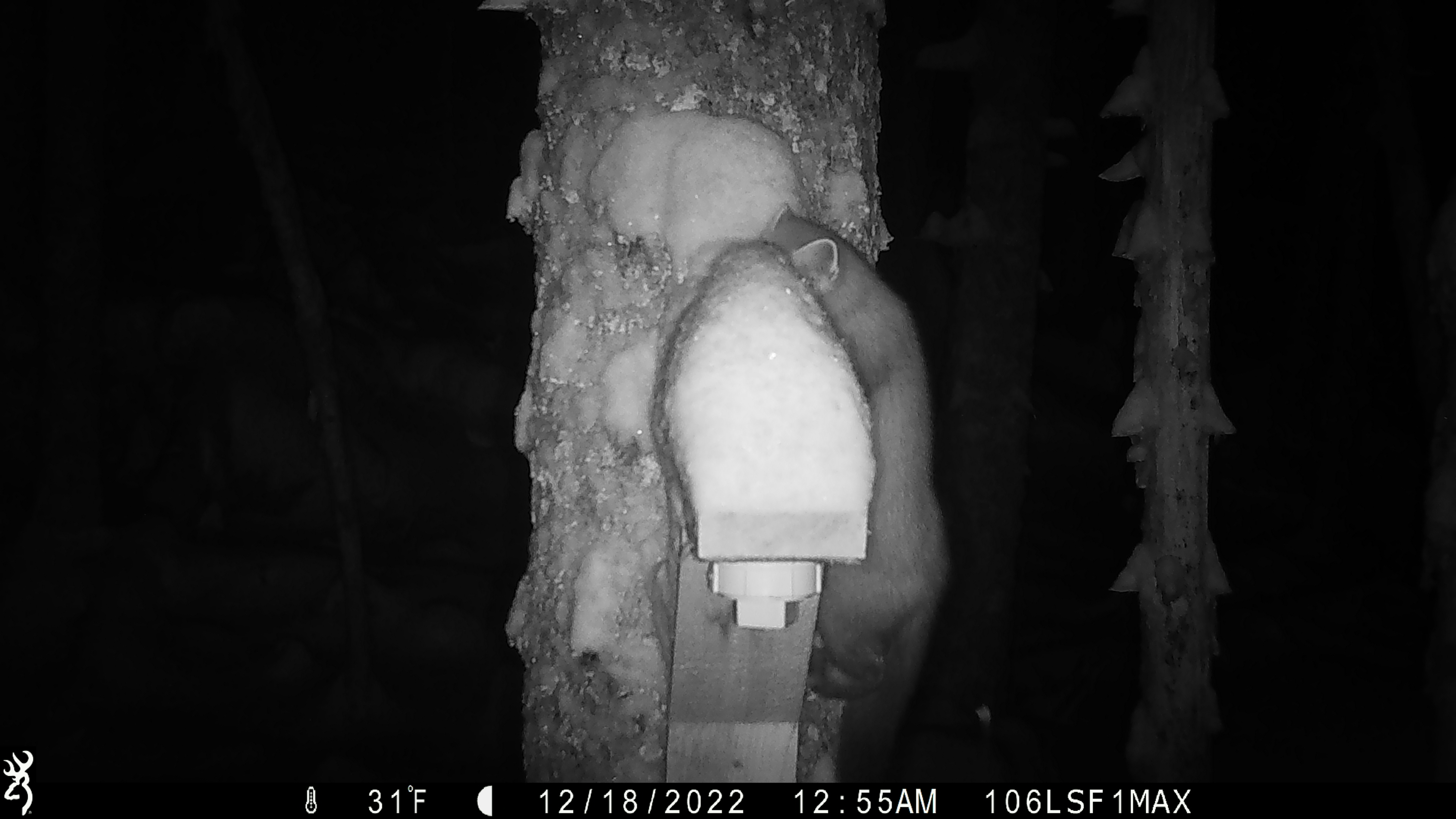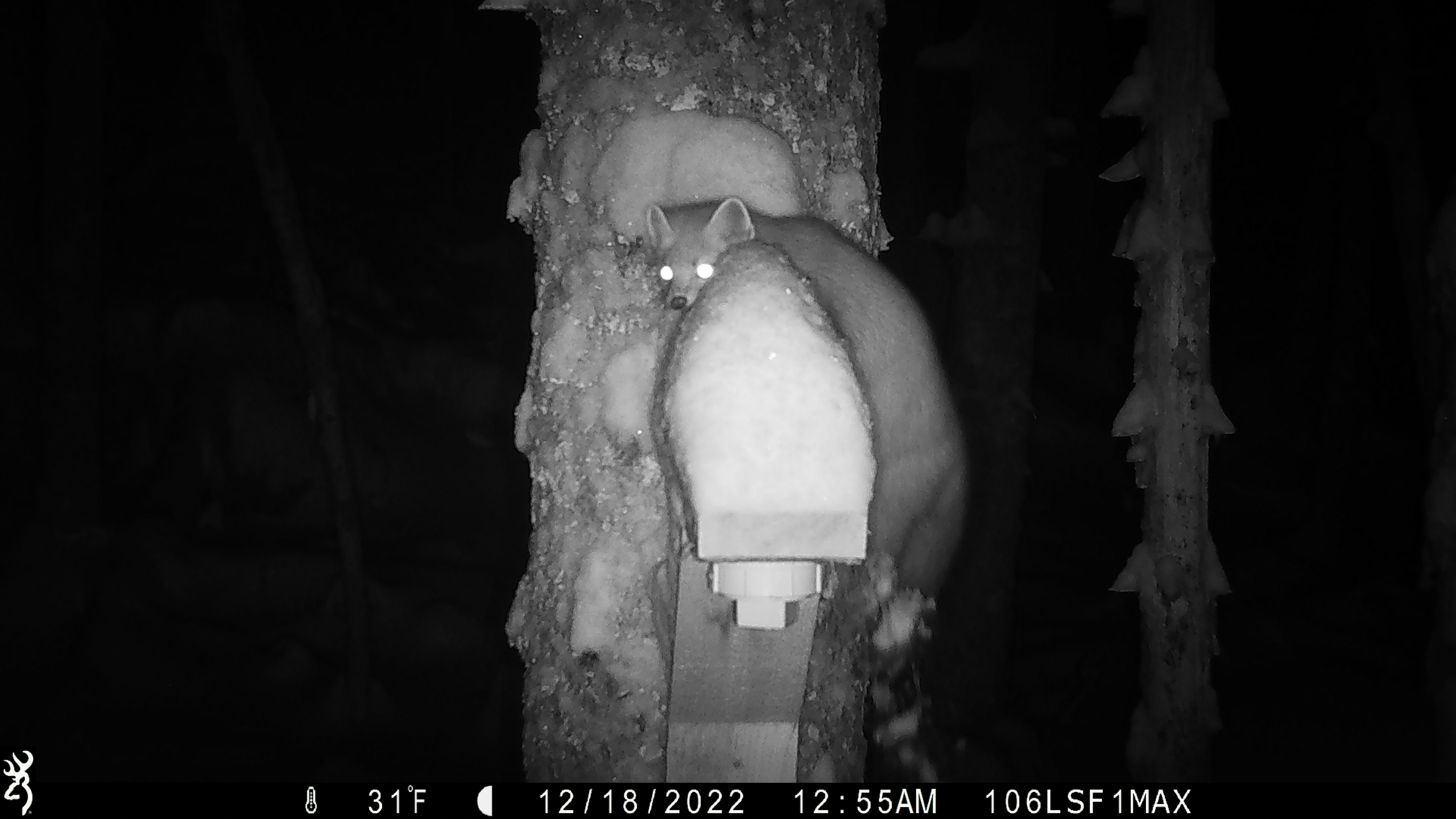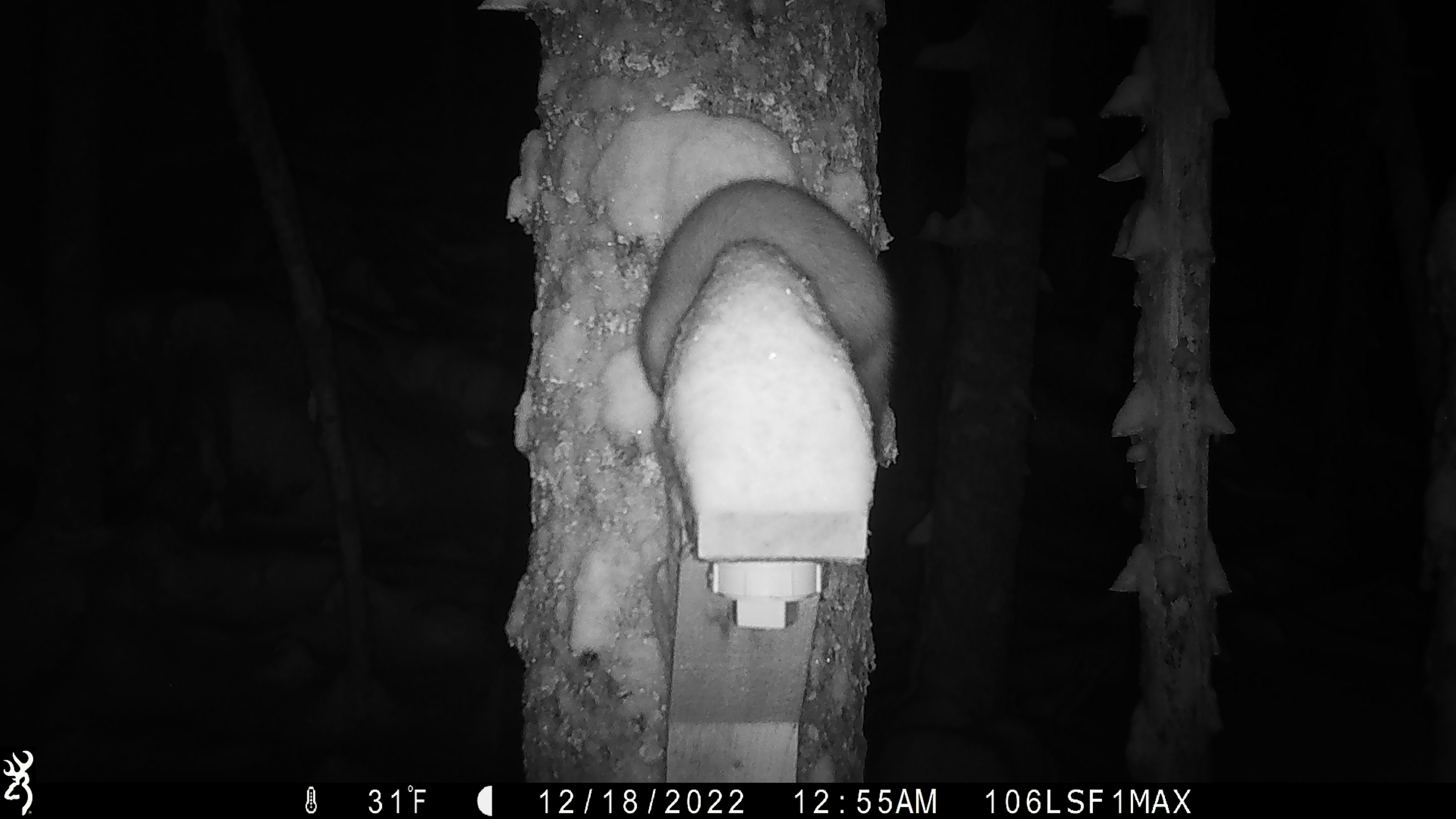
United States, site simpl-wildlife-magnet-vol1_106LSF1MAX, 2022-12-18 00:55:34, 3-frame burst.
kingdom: Animalia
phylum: Chordata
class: Mammalia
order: Carnivora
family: Mustelidae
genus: Martes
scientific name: Martes americana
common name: american marten